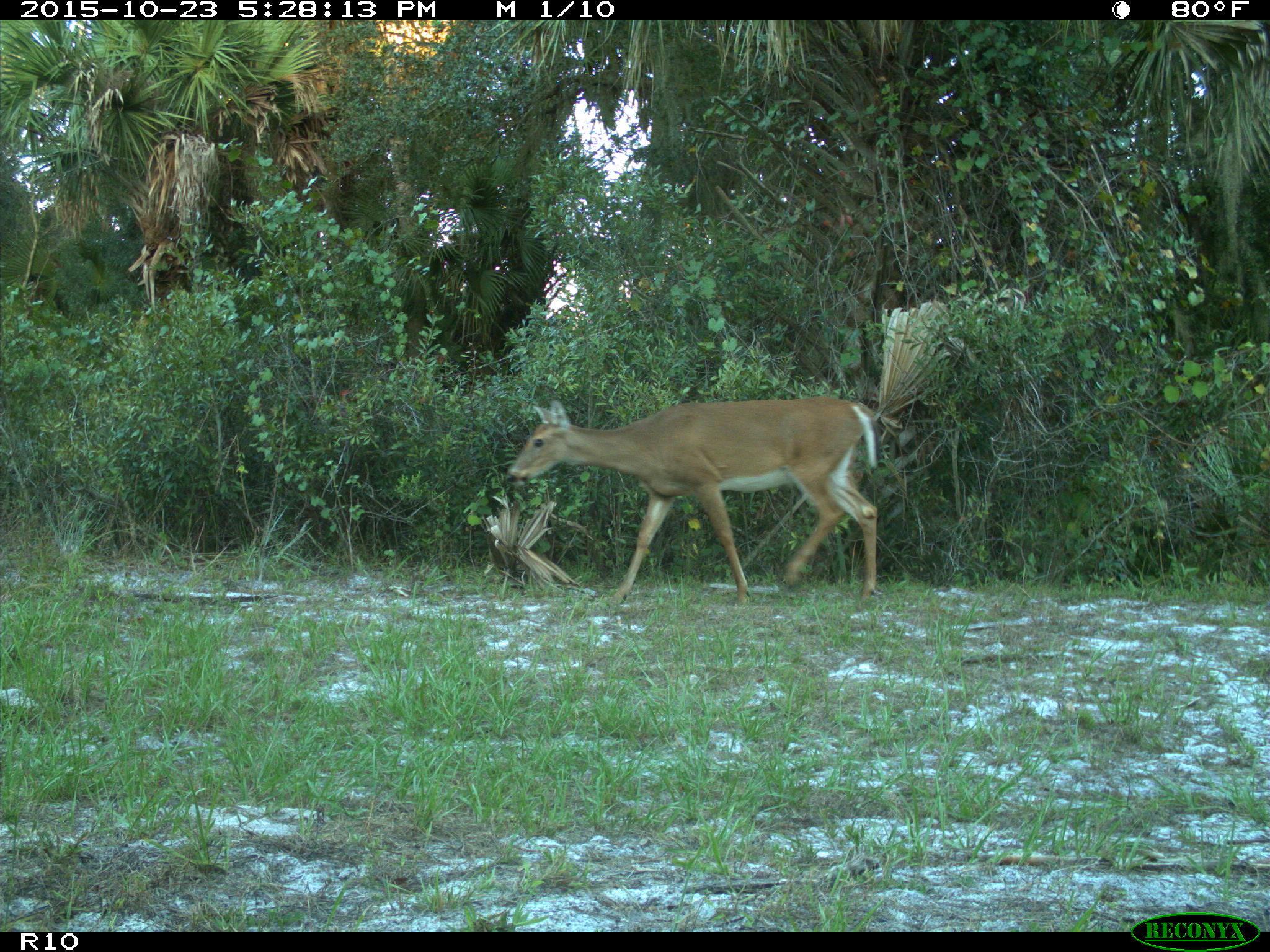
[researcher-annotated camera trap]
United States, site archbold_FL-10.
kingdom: Animalia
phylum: Chordata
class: Mammalia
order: Artiodactyla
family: Cervidae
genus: Odocoileus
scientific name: Odocoileus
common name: deer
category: unidentified deer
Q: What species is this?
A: Unidentified deer (deer) (Odocoileus).